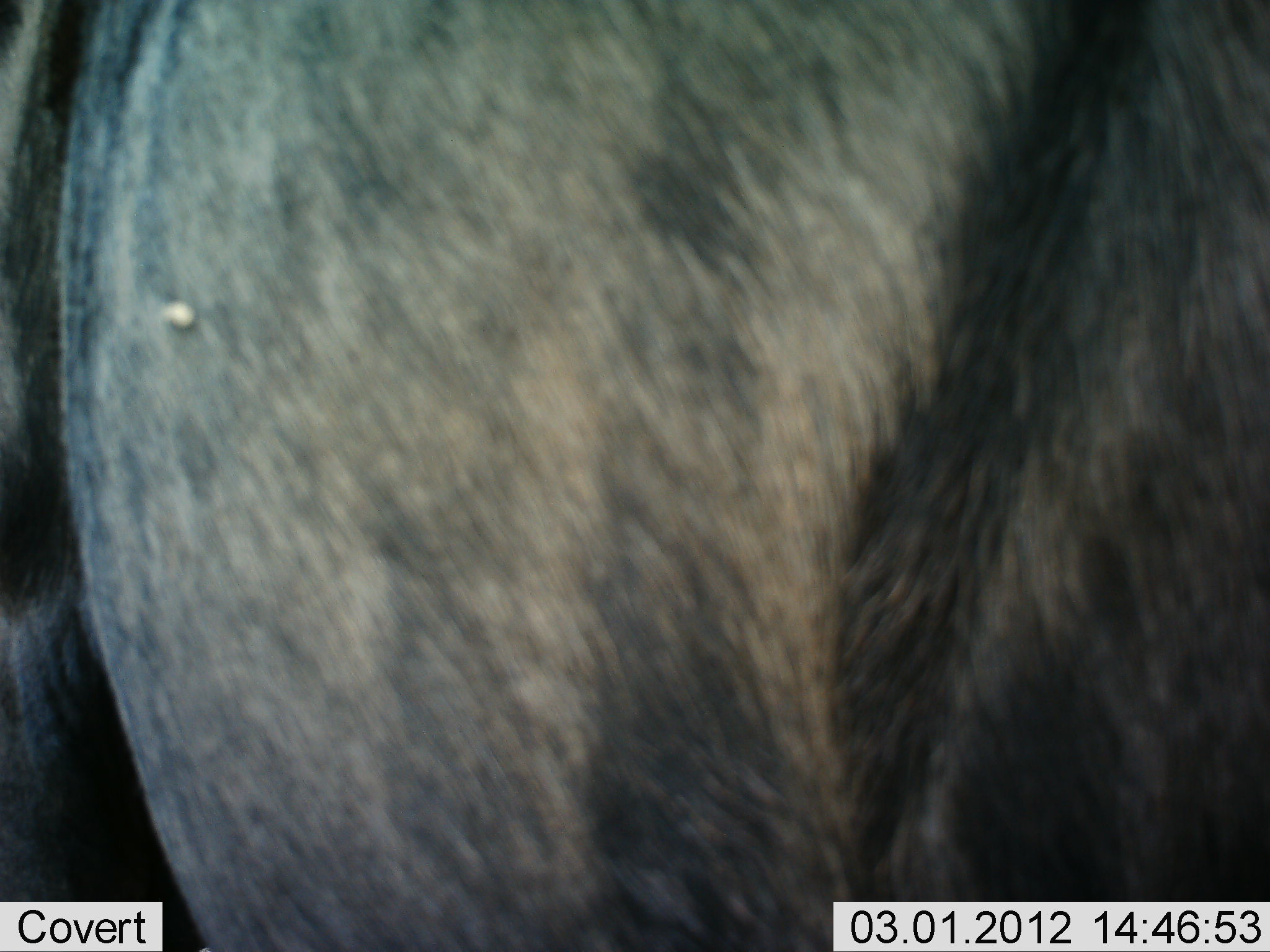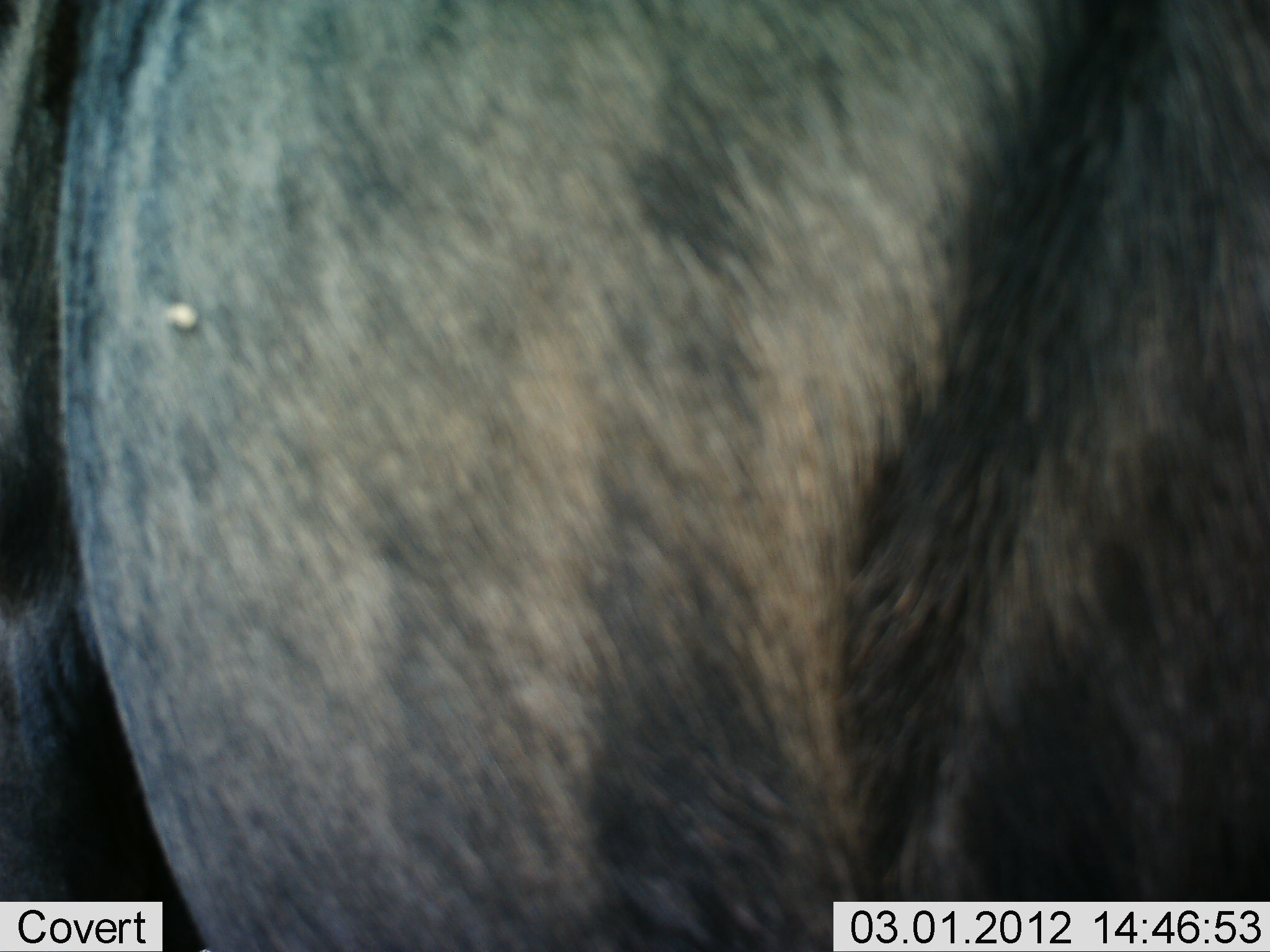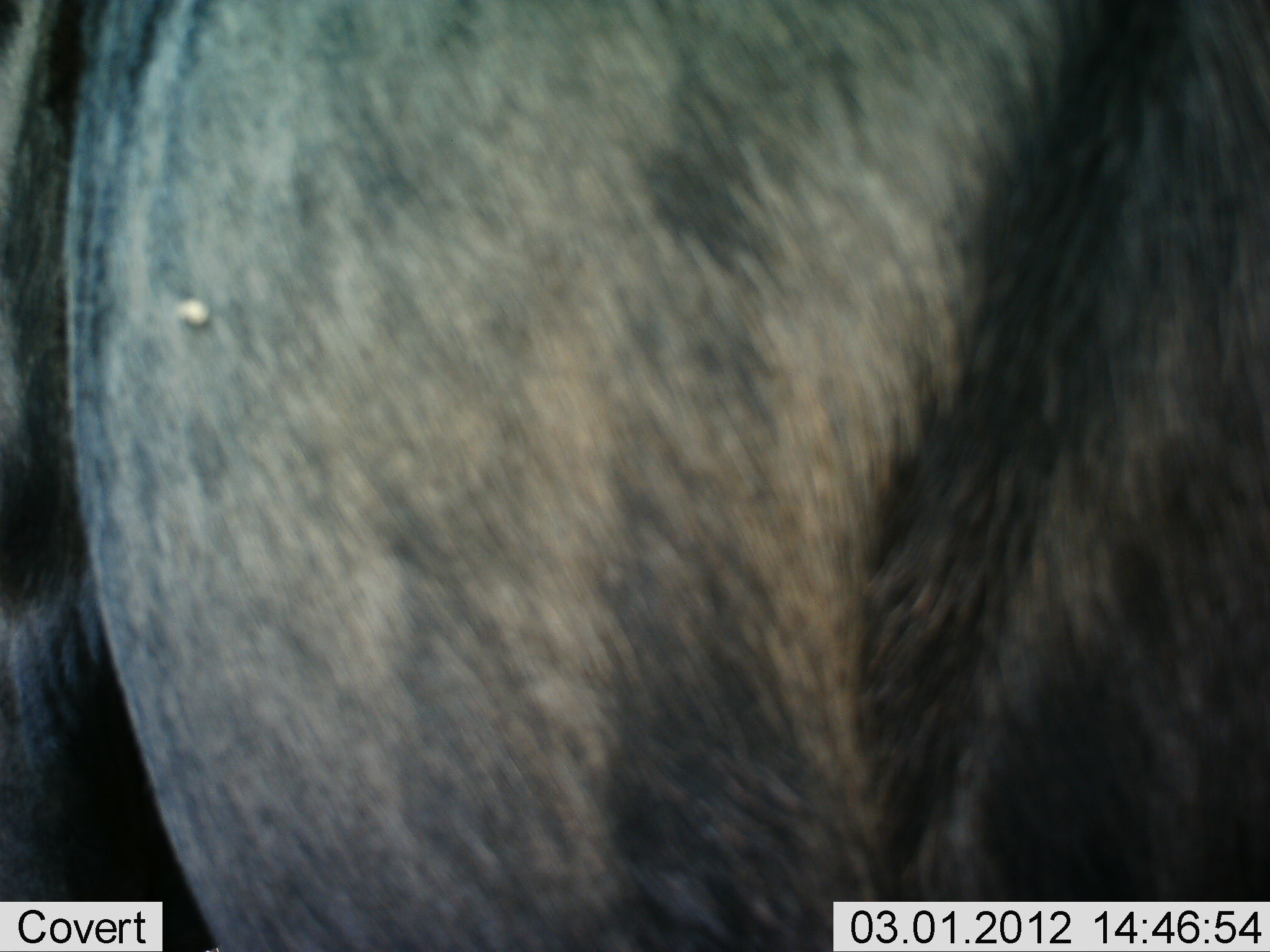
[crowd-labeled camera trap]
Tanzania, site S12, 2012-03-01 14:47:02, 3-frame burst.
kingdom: Animalia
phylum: Chordata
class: Mammalia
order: Artiodactyla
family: Bovidae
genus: Connochaetes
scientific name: Connochaetes taurinus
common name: blue wildebeest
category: wildebeest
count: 1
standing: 95%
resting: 0%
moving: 5%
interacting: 0%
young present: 0%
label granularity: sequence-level